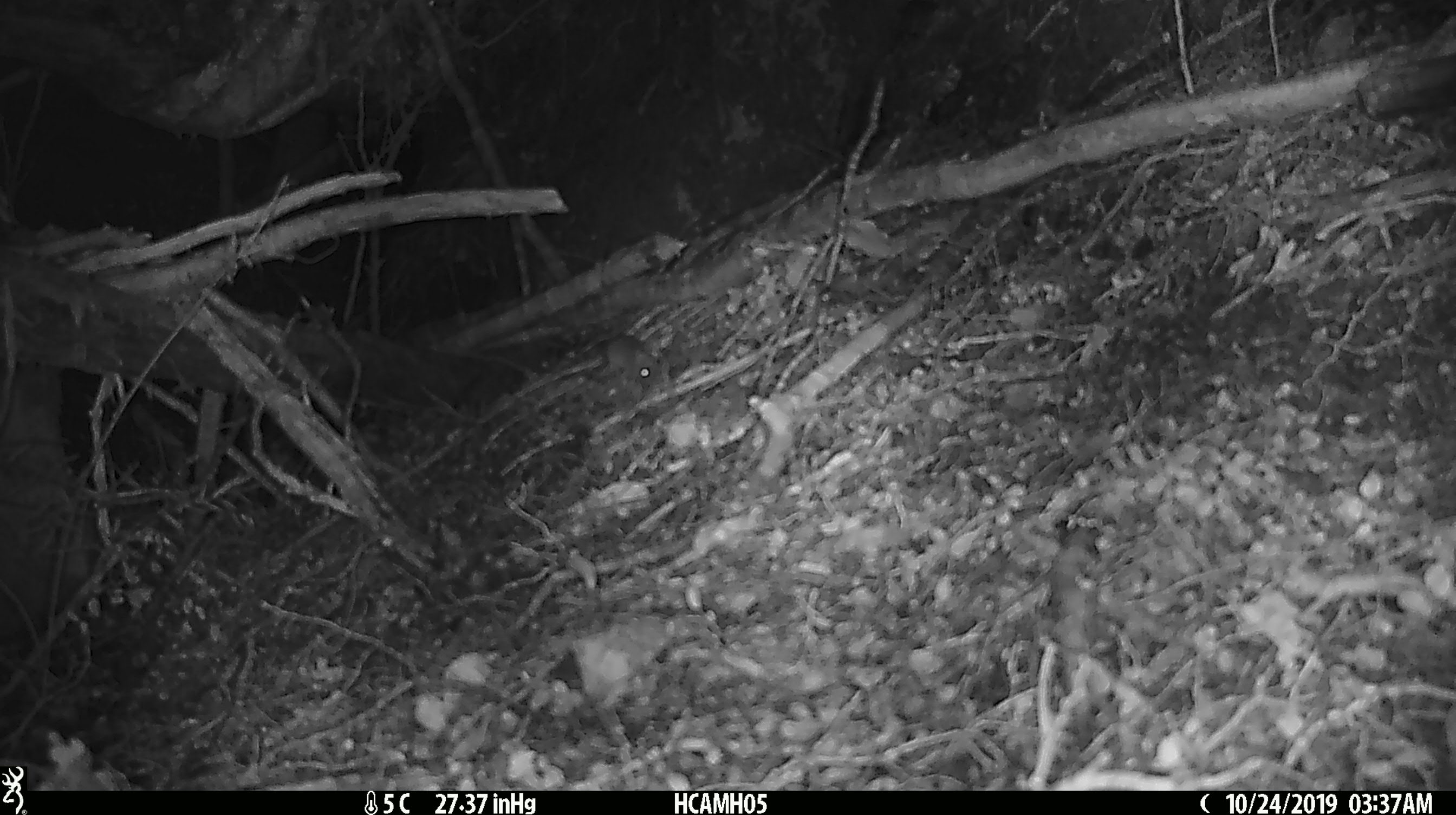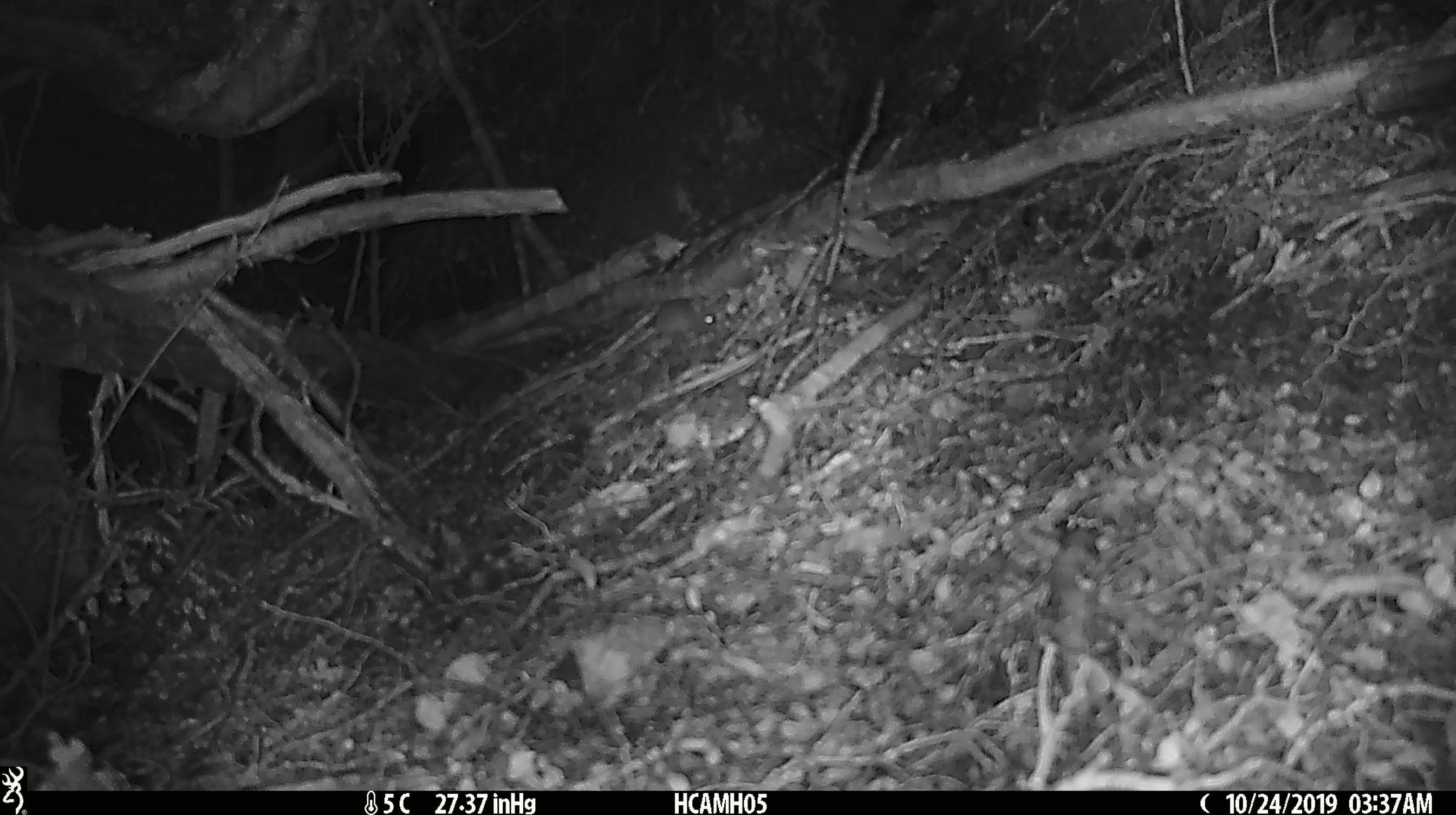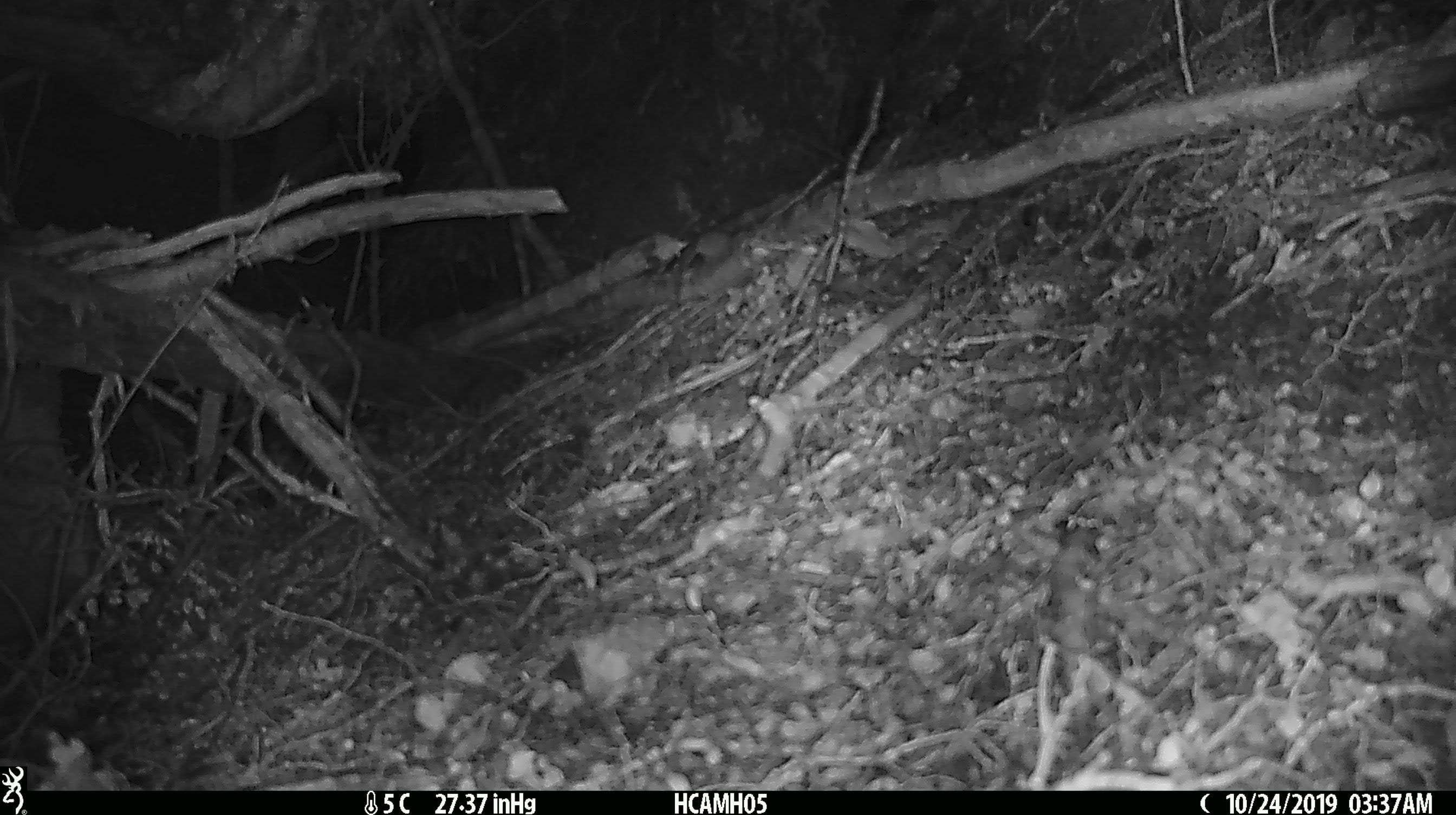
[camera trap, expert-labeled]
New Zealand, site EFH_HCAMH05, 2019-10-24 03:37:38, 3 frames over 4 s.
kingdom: Animalia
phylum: Chordata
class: Mammalia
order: Rodentia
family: Muridae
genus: Mus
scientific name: Mus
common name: mouse